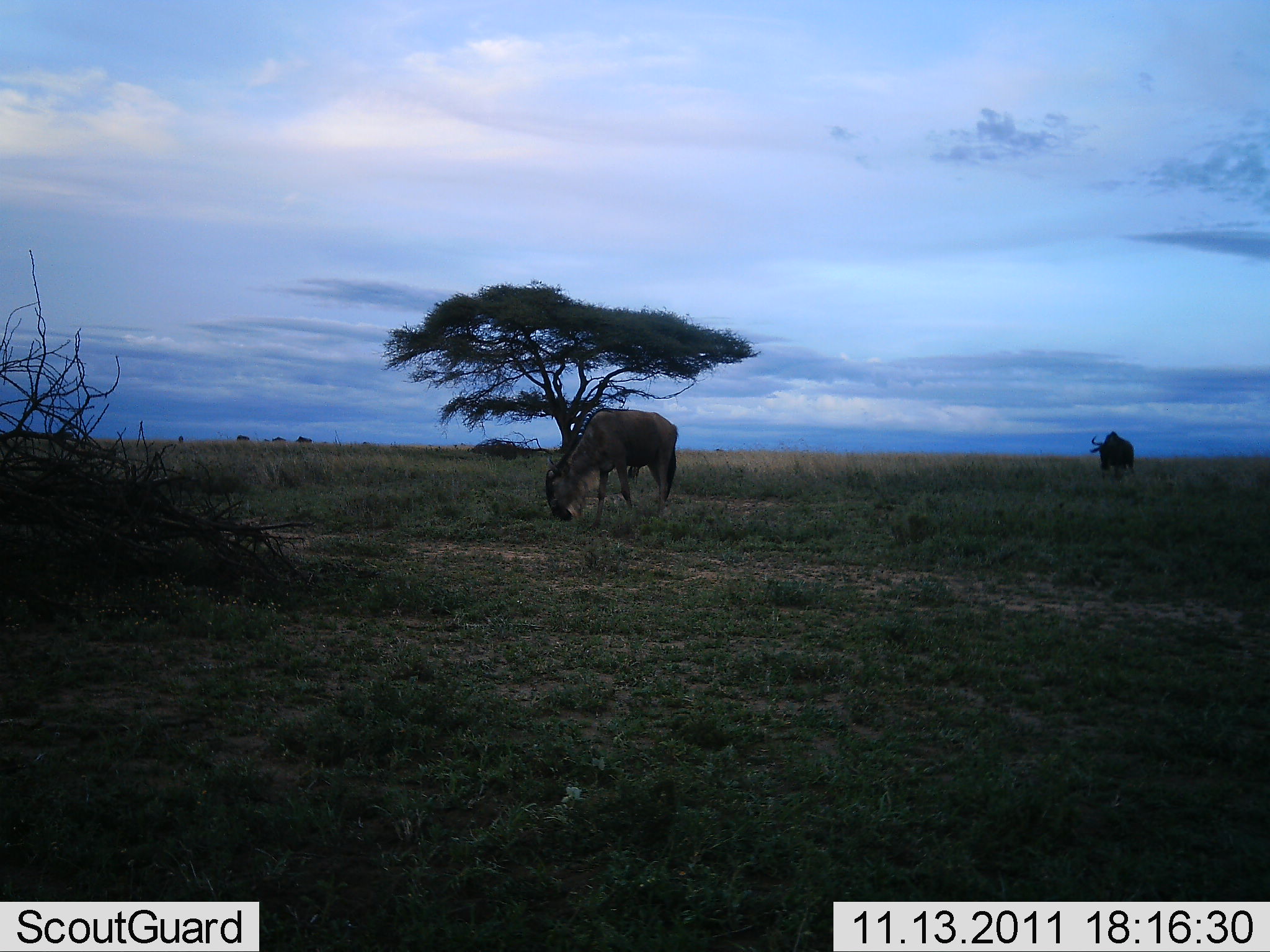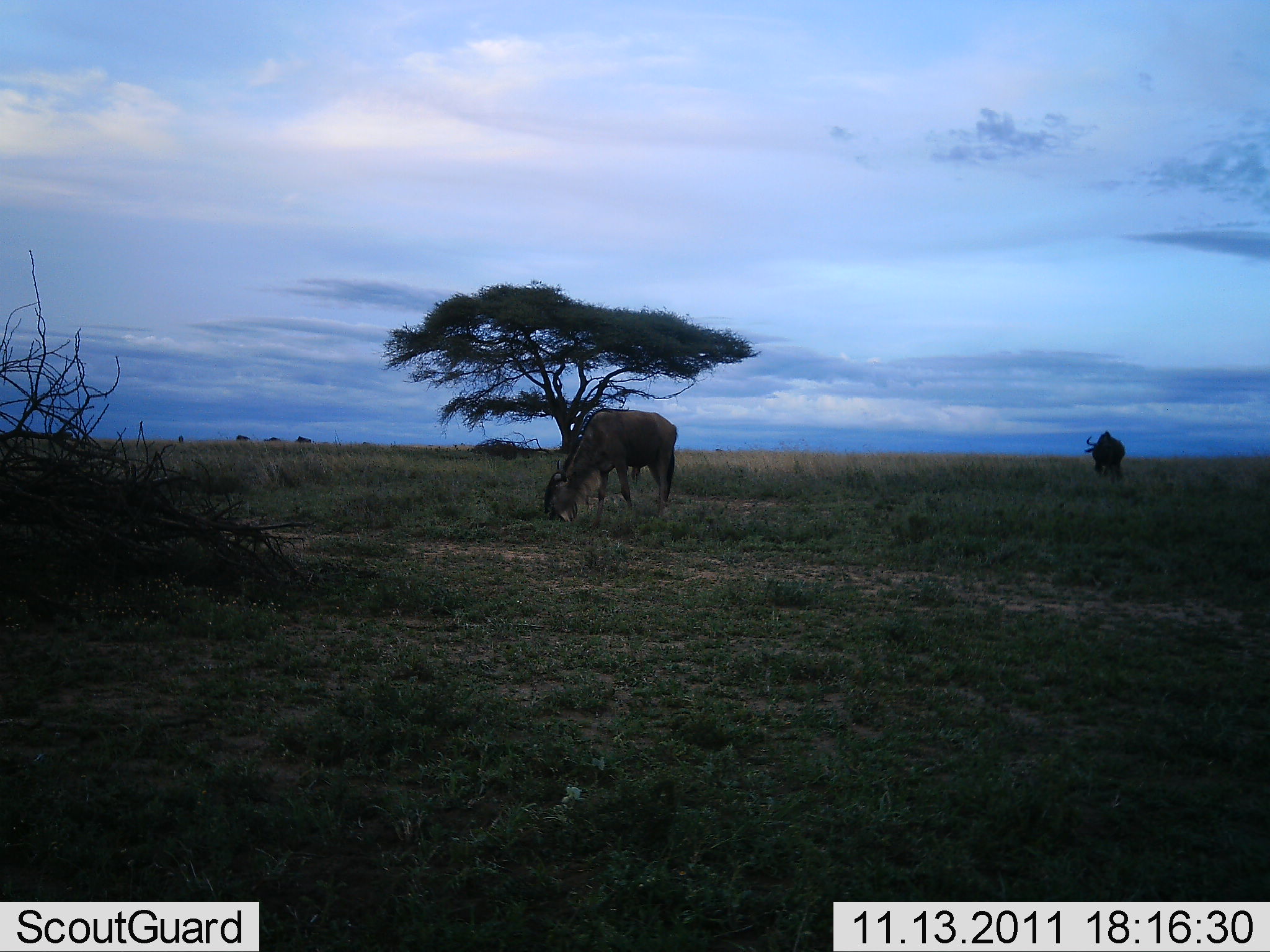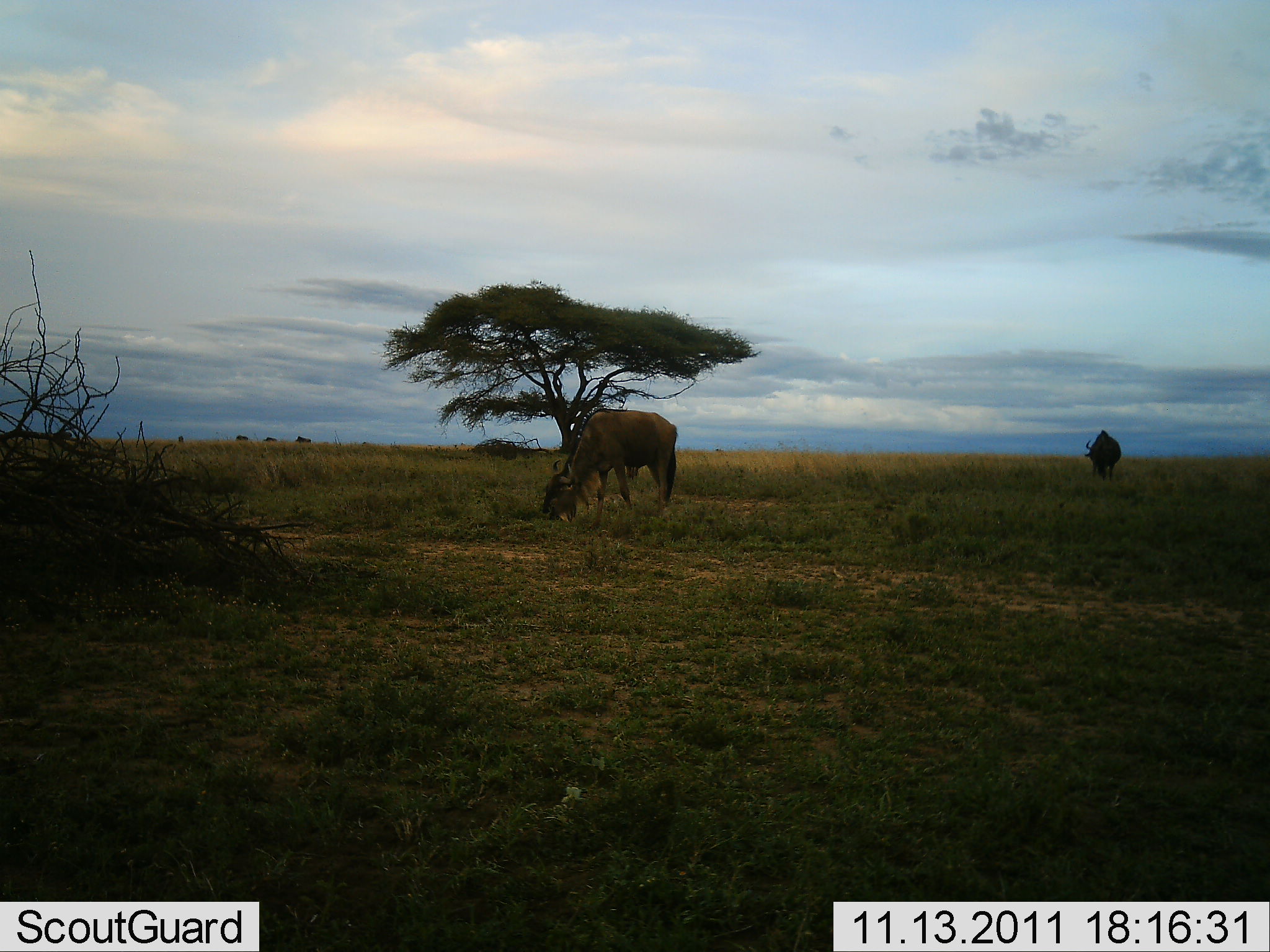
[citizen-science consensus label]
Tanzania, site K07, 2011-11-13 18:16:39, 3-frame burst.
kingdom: Animalia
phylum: Chordata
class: Mammalia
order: Artiodactyla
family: Bovidae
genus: Connochaetes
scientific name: Connochaetes taurinus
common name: blue wildebeest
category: wildebeest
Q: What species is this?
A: Wildebeest (blue wildebeest) (Connochaetes taurinus).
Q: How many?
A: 5.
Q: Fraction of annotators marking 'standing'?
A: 25%.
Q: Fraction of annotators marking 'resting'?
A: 0%.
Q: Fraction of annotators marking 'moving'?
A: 8%.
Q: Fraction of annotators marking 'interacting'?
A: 0%.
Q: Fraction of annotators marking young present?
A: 0%.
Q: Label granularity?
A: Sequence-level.